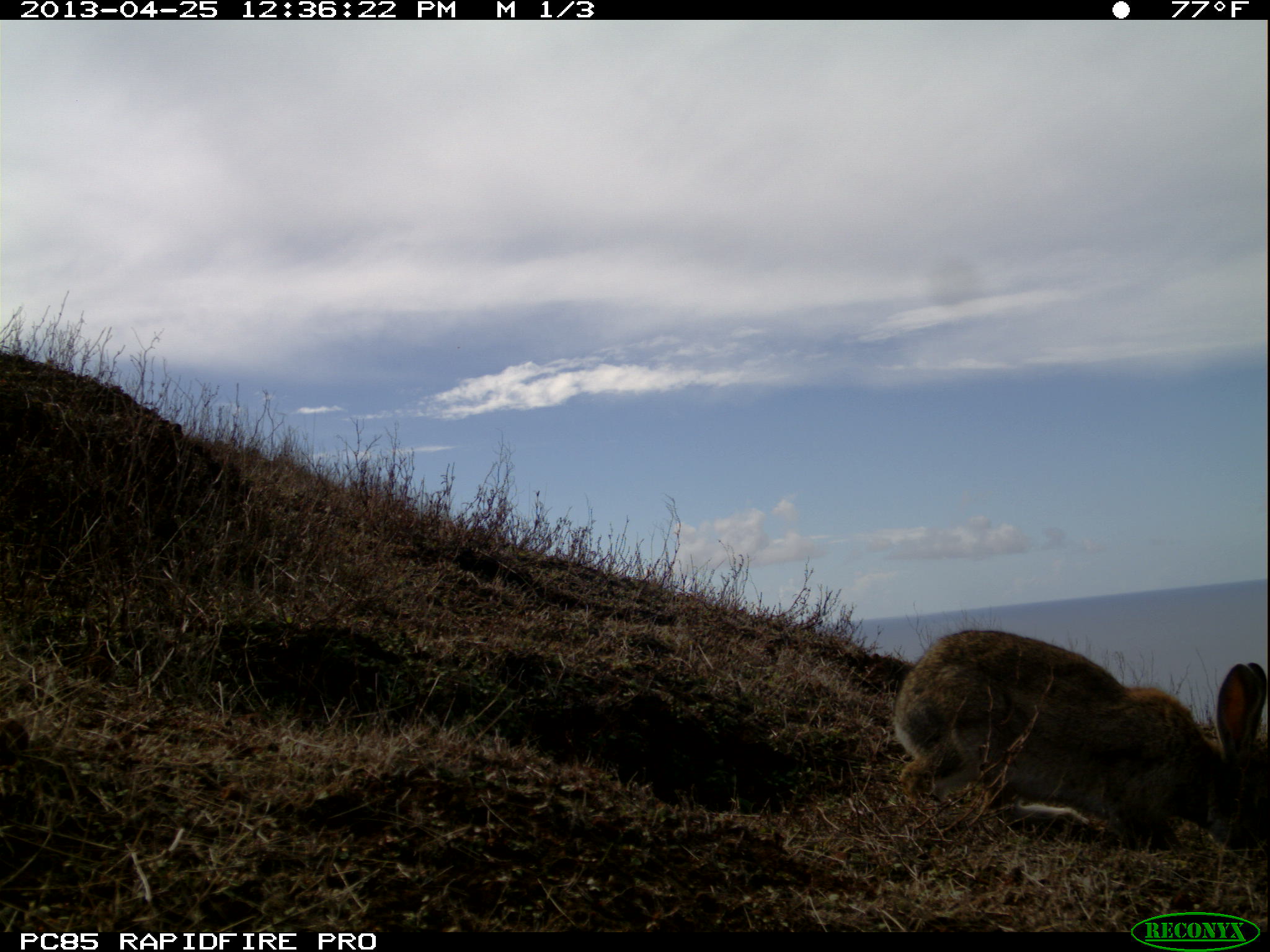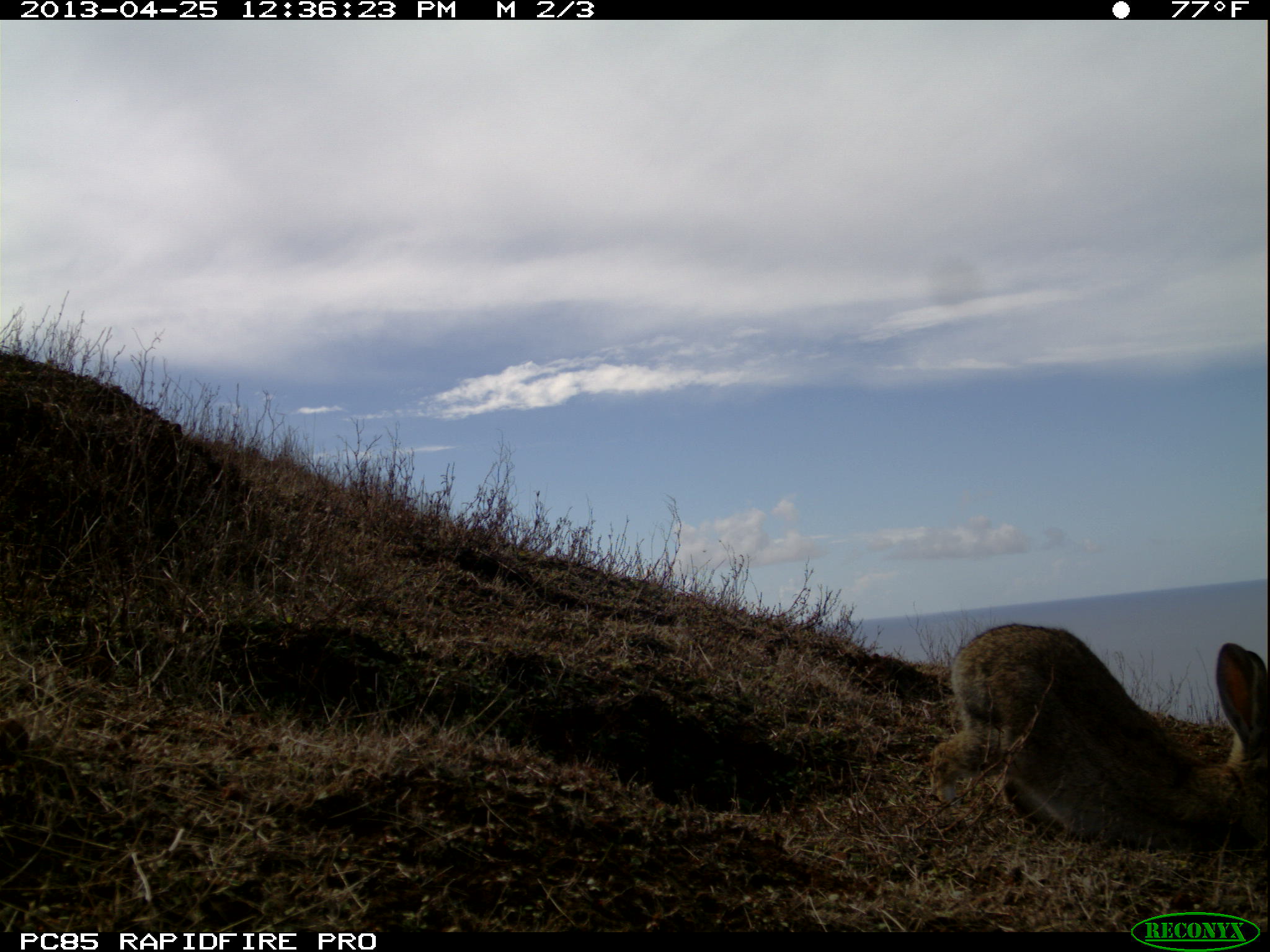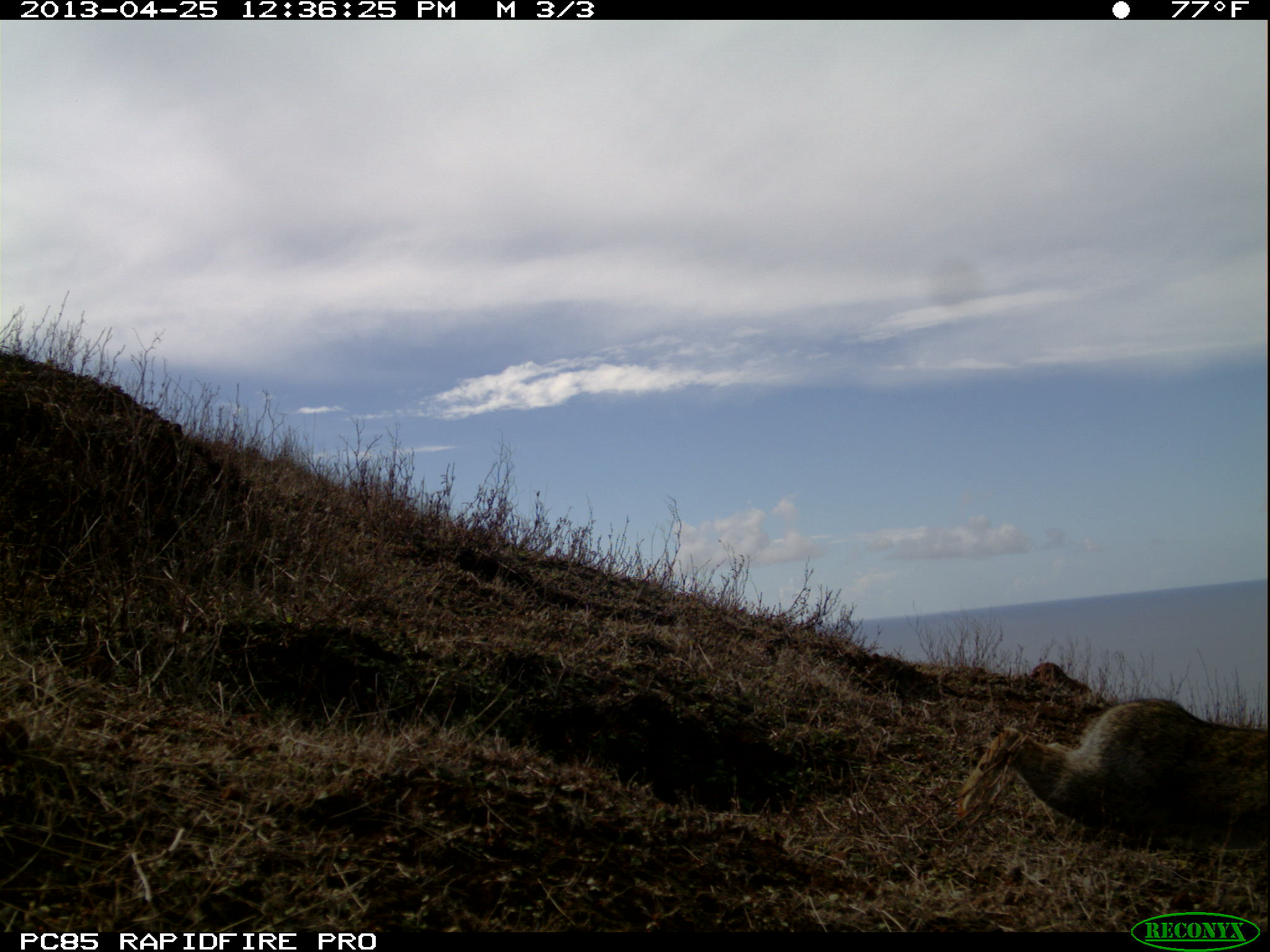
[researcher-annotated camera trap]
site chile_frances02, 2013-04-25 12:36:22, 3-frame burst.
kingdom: Animalia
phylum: Chordata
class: Mammalia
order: Lagomorpha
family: Leporidae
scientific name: Leporidae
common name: rabbits and hares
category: rabbit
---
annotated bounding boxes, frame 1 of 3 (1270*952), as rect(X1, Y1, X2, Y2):
rabbit: rect(887, 625, 1270, 854)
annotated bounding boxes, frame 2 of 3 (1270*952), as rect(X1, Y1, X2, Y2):
rabbit: rect(926, 619, 1270, 860)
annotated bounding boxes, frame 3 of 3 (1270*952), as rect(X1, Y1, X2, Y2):
rabbit: rect(950, 695, 1270, 854)